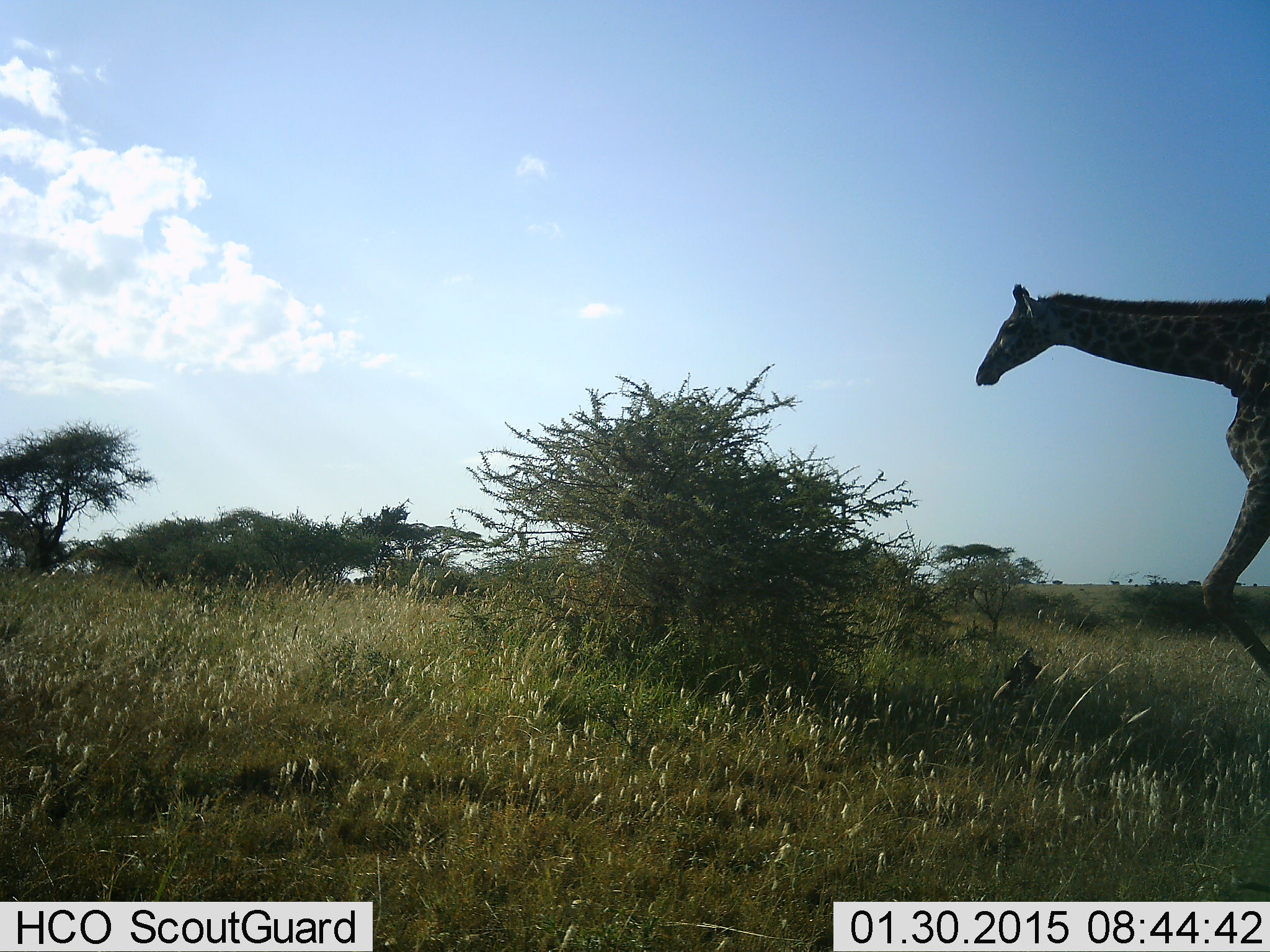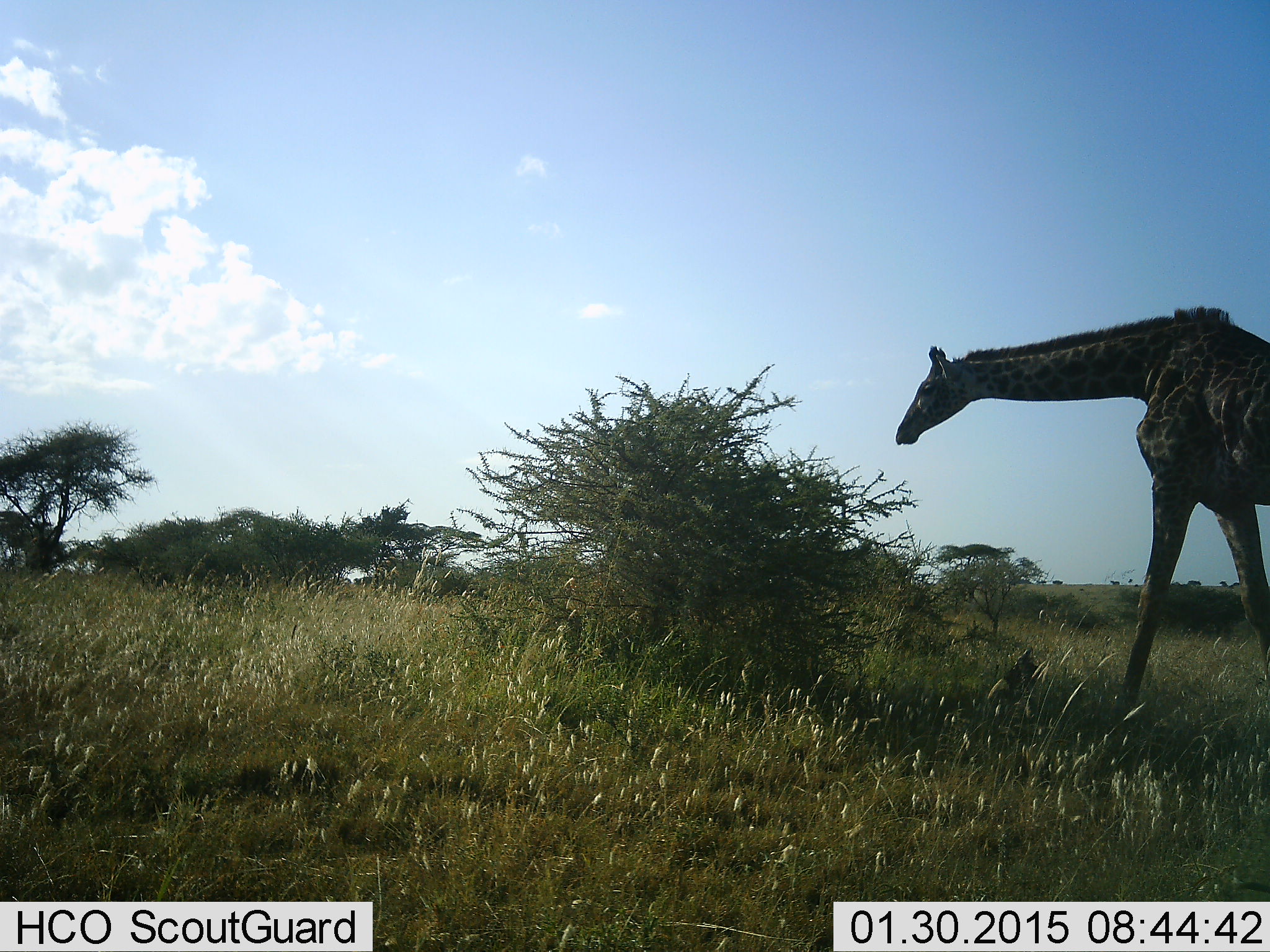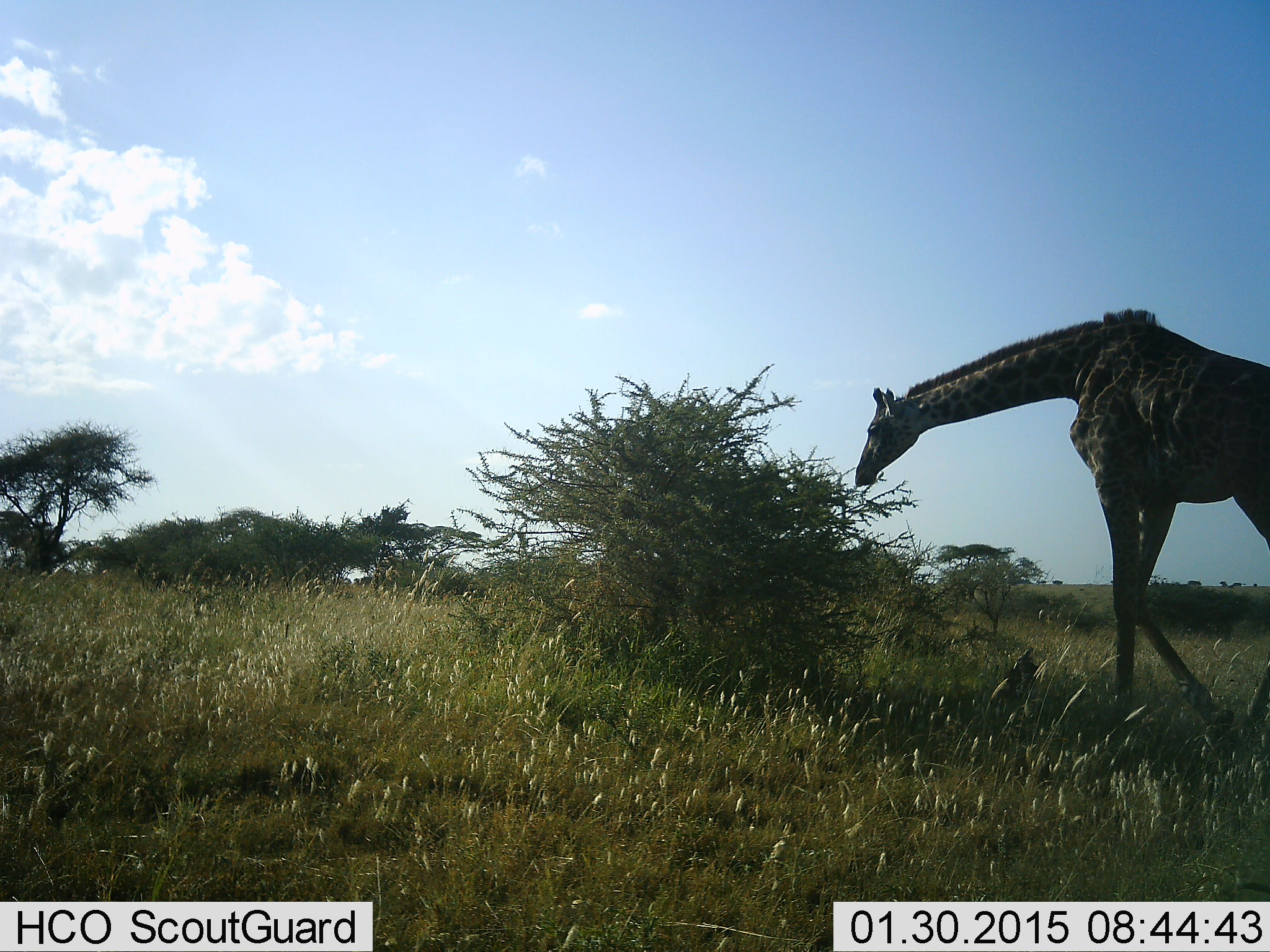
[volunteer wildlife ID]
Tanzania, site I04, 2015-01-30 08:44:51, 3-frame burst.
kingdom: Animalia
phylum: Chordata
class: Mammalia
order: Artiodactyla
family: Giraffidae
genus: Giraffa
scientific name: Giraffa camelopardalis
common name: giraffe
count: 1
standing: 0%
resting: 0%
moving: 80%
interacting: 0%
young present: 0%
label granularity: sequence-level